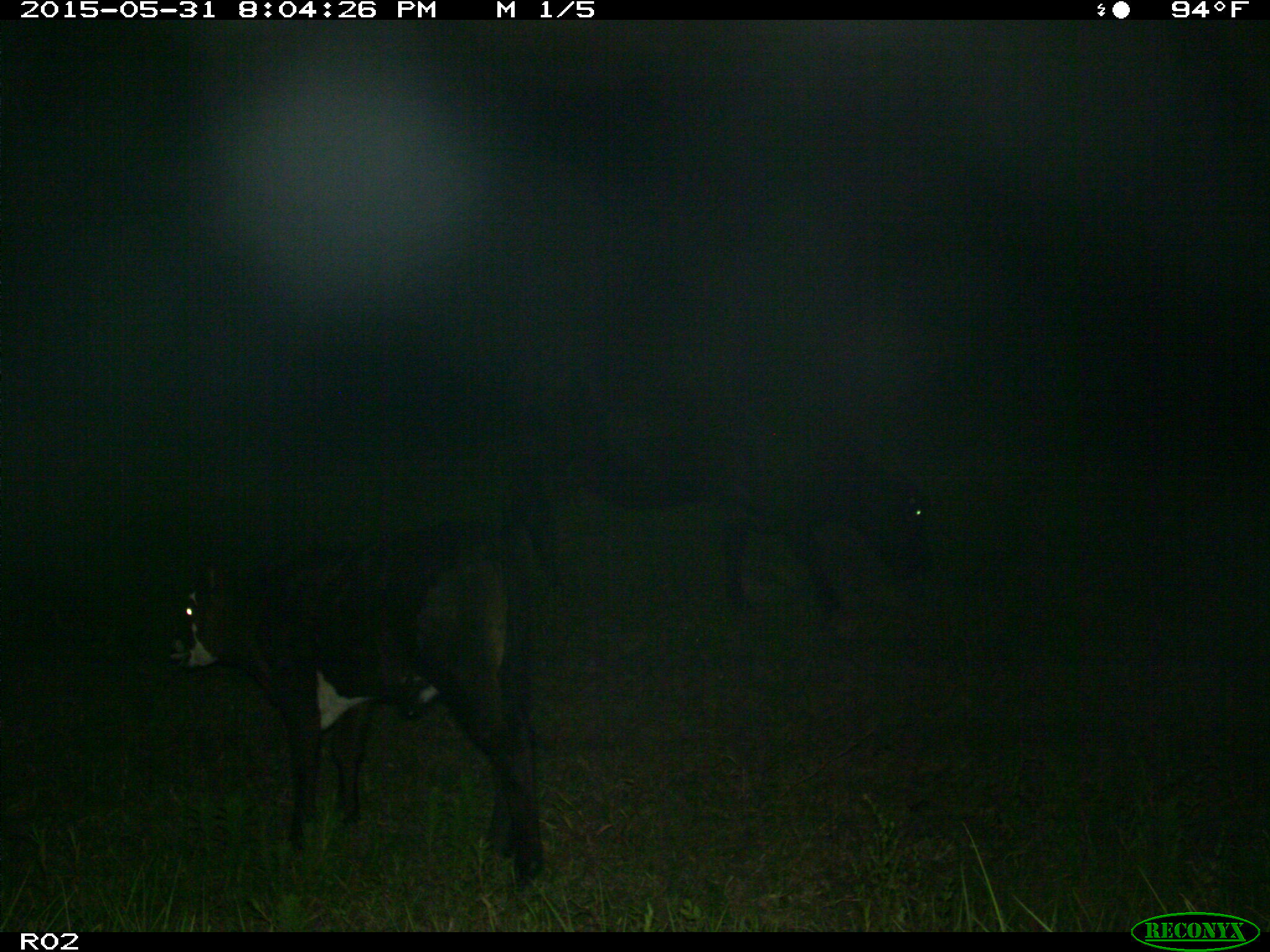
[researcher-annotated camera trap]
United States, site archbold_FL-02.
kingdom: Animalia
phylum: Chordata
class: Mammalia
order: Artiodactyla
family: Bovidae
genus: Bos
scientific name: Bos taurus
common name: domestic cow